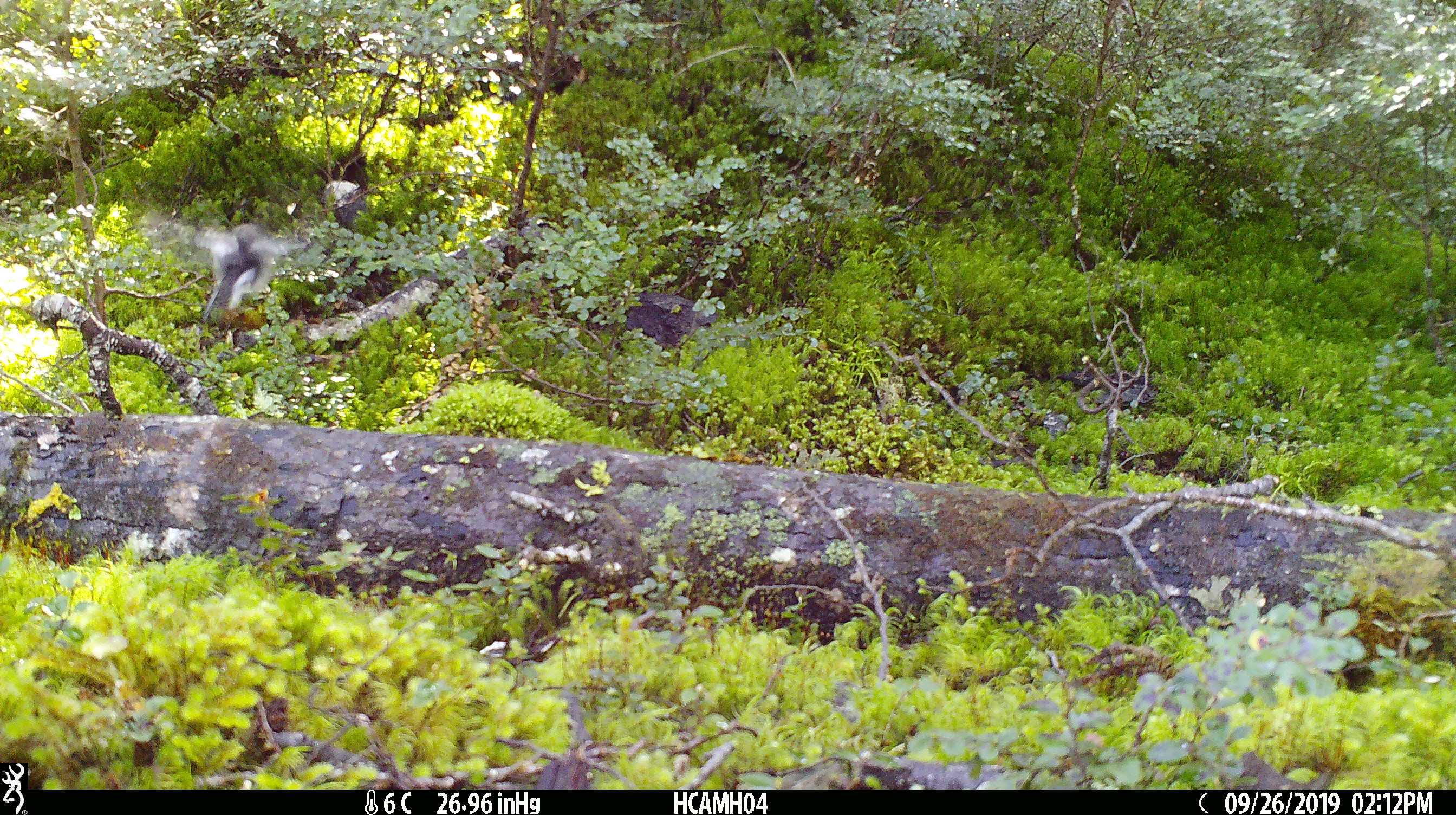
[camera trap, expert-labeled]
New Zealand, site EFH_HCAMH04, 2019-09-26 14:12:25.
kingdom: Animalia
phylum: Chordata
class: Aves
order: Passeriformes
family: Petroicidae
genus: Petroica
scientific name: Petroica macrocephala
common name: tomtit